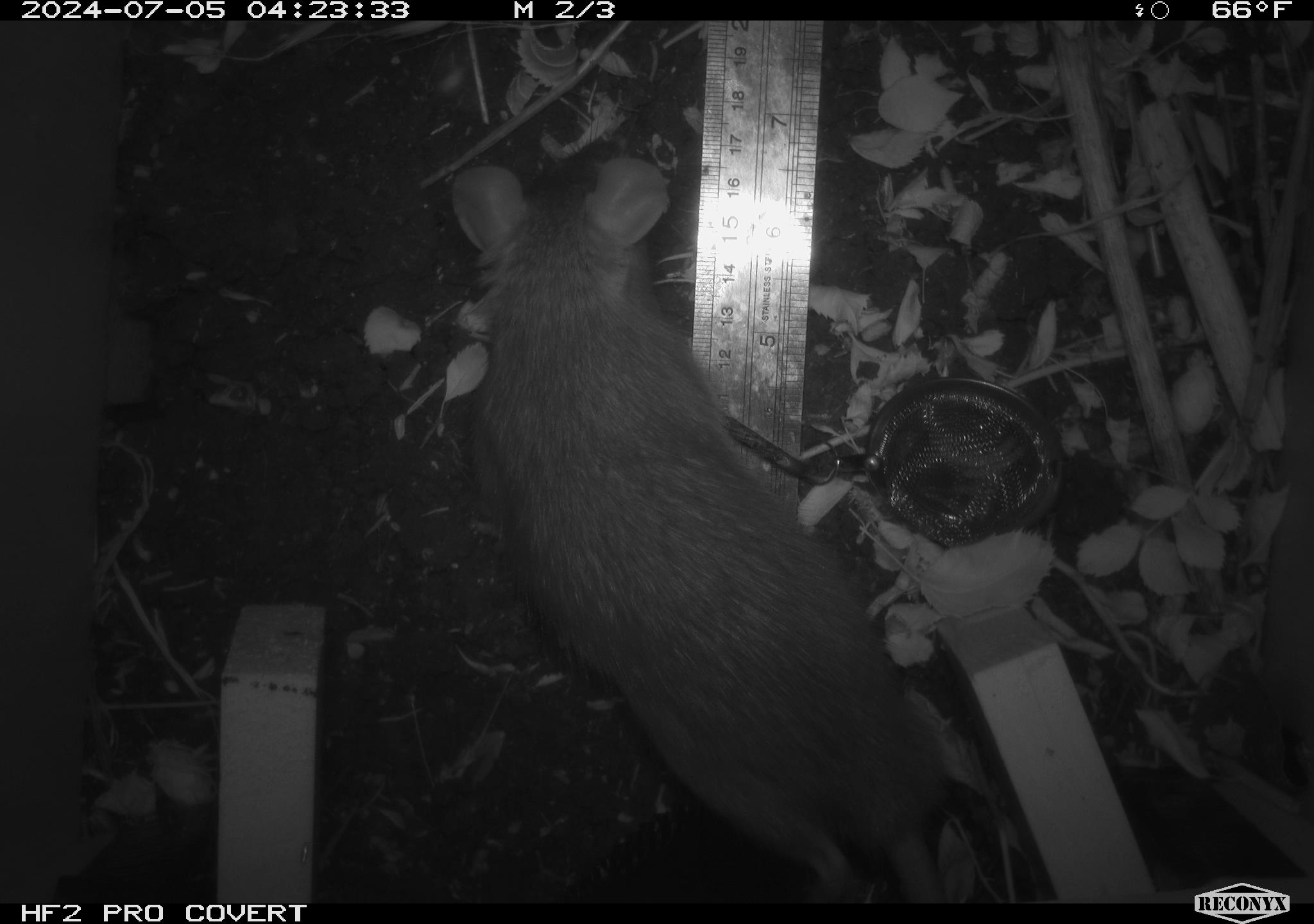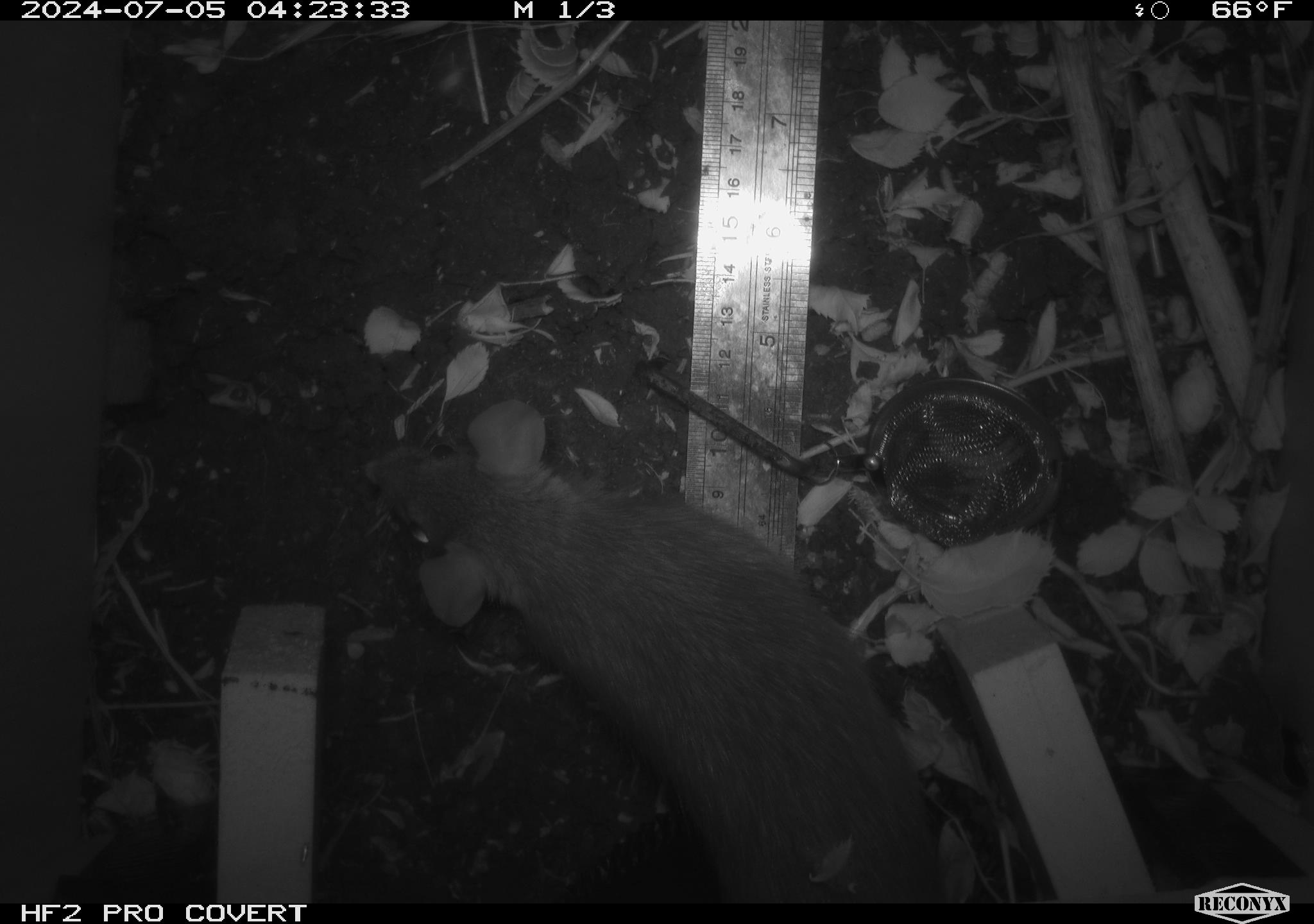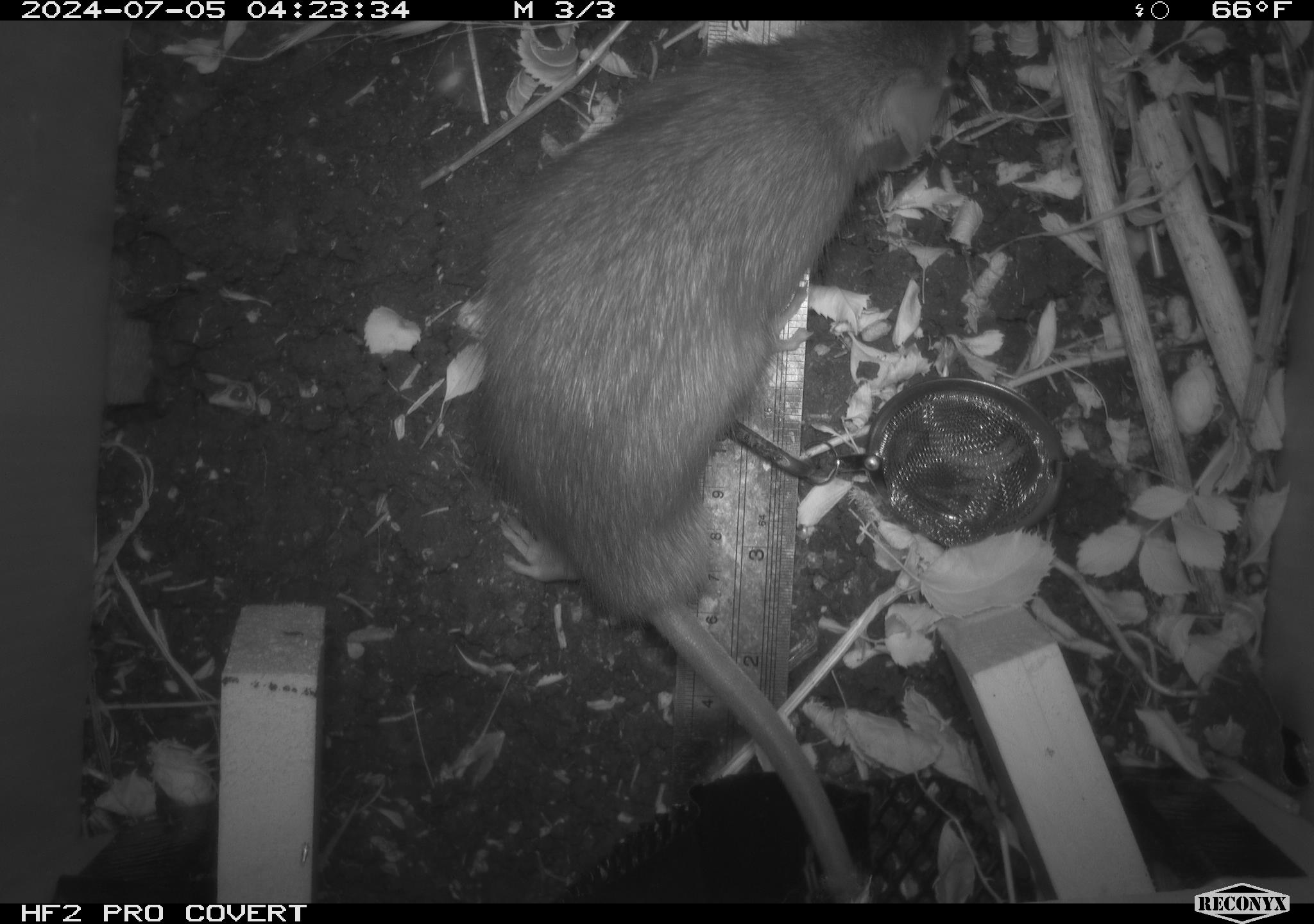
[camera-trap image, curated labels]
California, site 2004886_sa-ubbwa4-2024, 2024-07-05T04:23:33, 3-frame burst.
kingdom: Animalia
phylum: Chordata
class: Mammalia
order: Rodentia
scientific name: Rodentia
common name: woodrat or rat or mouse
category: woodrat or rat or mouse species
Woodrat or rat or mouse species (woodrat or rat or mouse) (Rodentia).